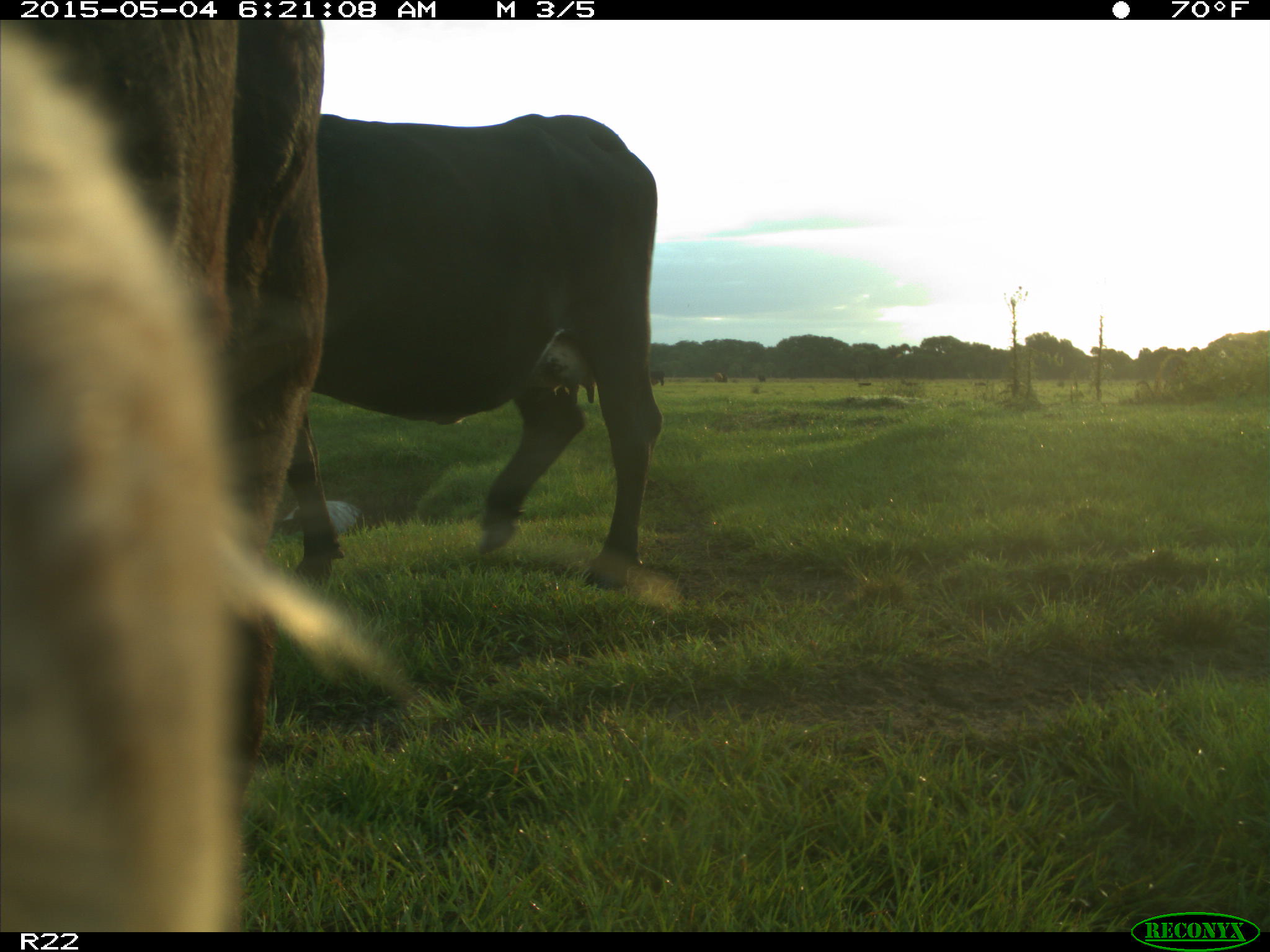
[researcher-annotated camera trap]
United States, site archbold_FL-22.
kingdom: Animalia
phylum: Chordata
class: Mammalia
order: Artiodactyla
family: Bovidae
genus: Bos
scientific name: Bos taurus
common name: domestic cow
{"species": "Bos taurus (domestic cow)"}